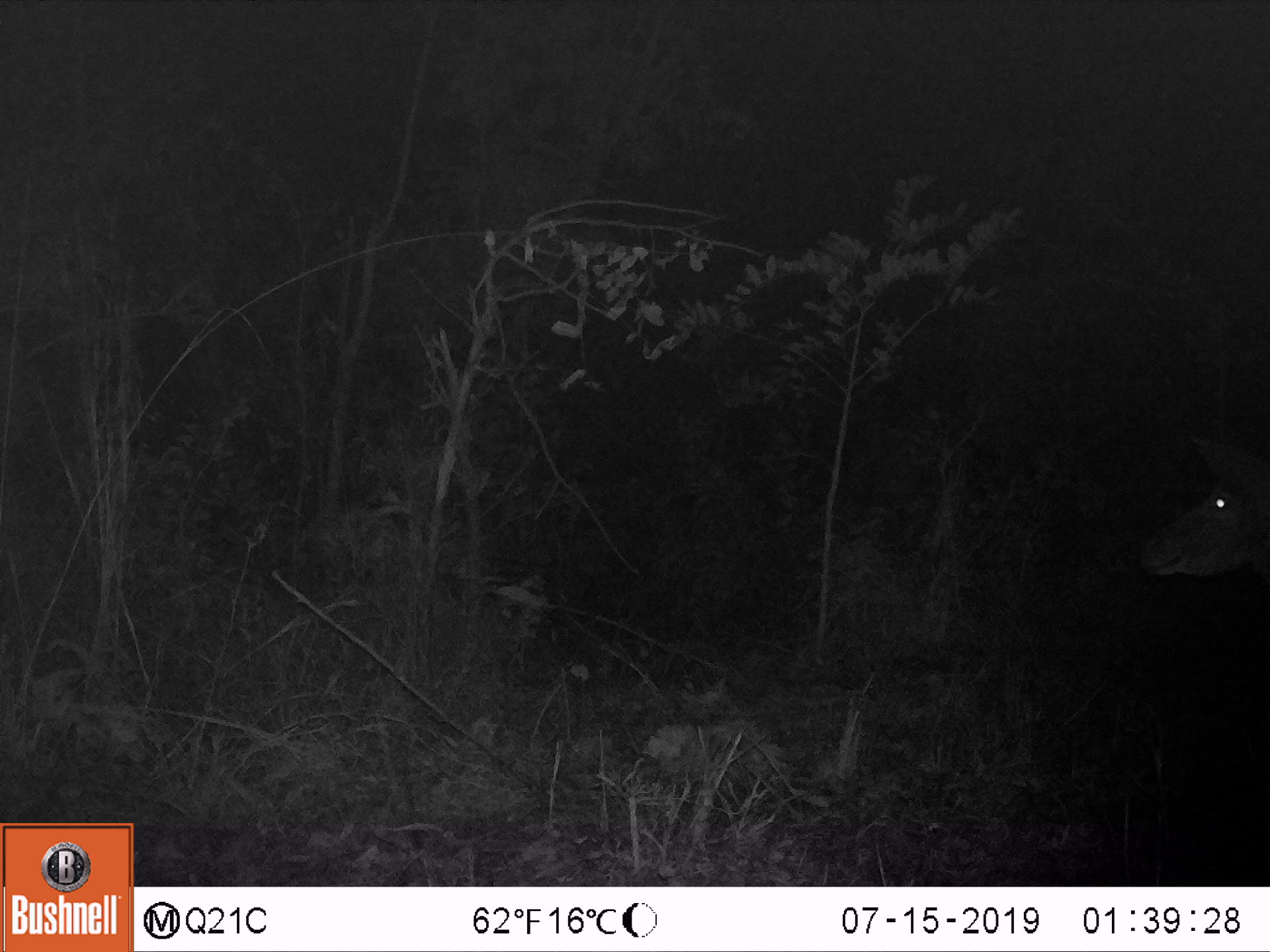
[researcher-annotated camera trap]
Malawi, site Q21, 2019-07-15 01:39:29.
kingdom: Animalia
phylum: Chordata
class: Mammalia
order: Artiodactyla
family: Bovidae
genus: Tragelaphus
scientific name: Tragelaphus strepsiceros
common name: greater kudu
Greater kudu (Tragelaphus strepsiceros), count 1.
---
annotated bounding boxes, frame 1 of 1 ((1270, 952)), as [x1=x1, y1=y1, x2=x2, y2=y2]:
greater kudu: [x1=1136, y1=415, x2=1270, y2=600]